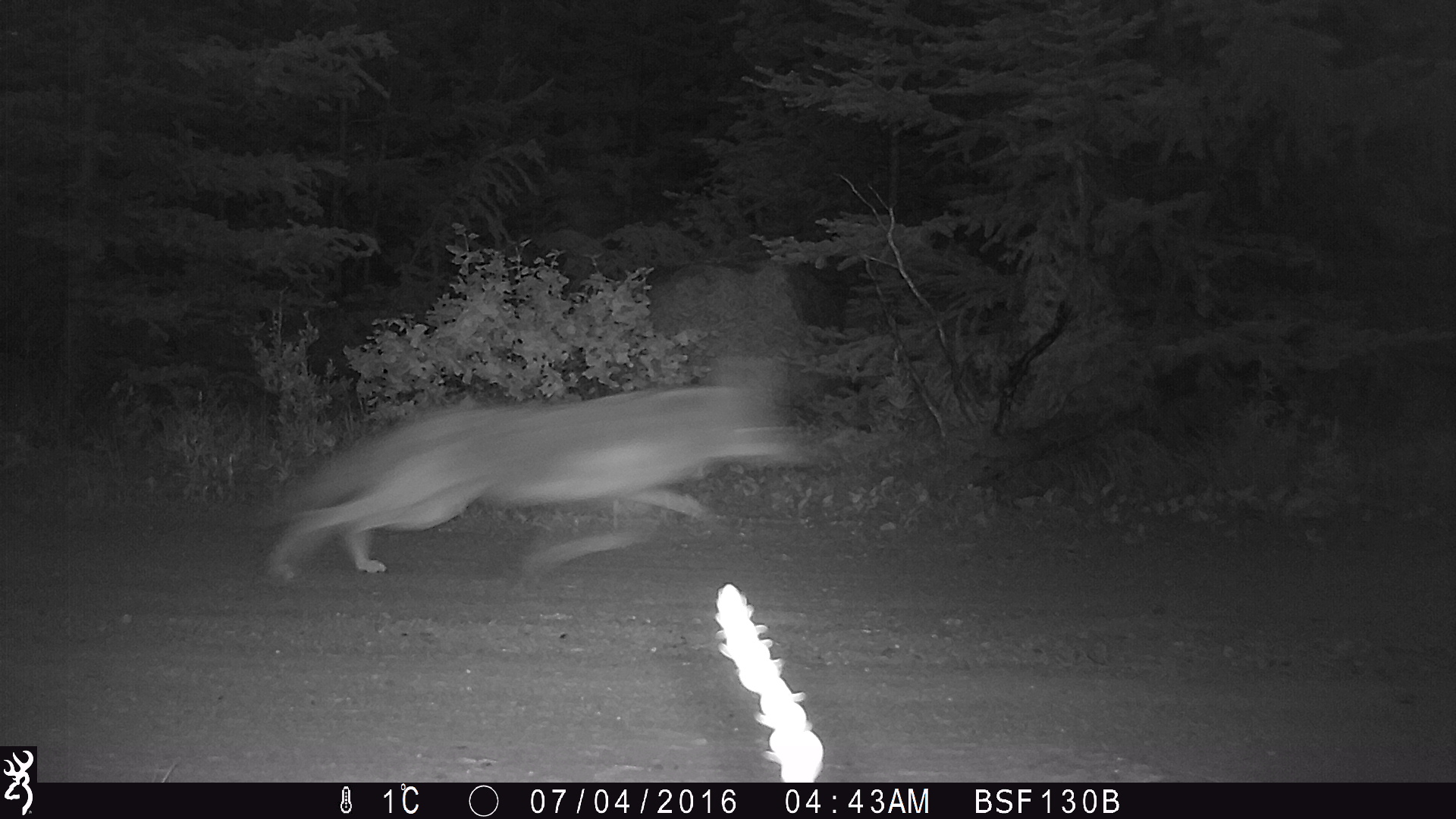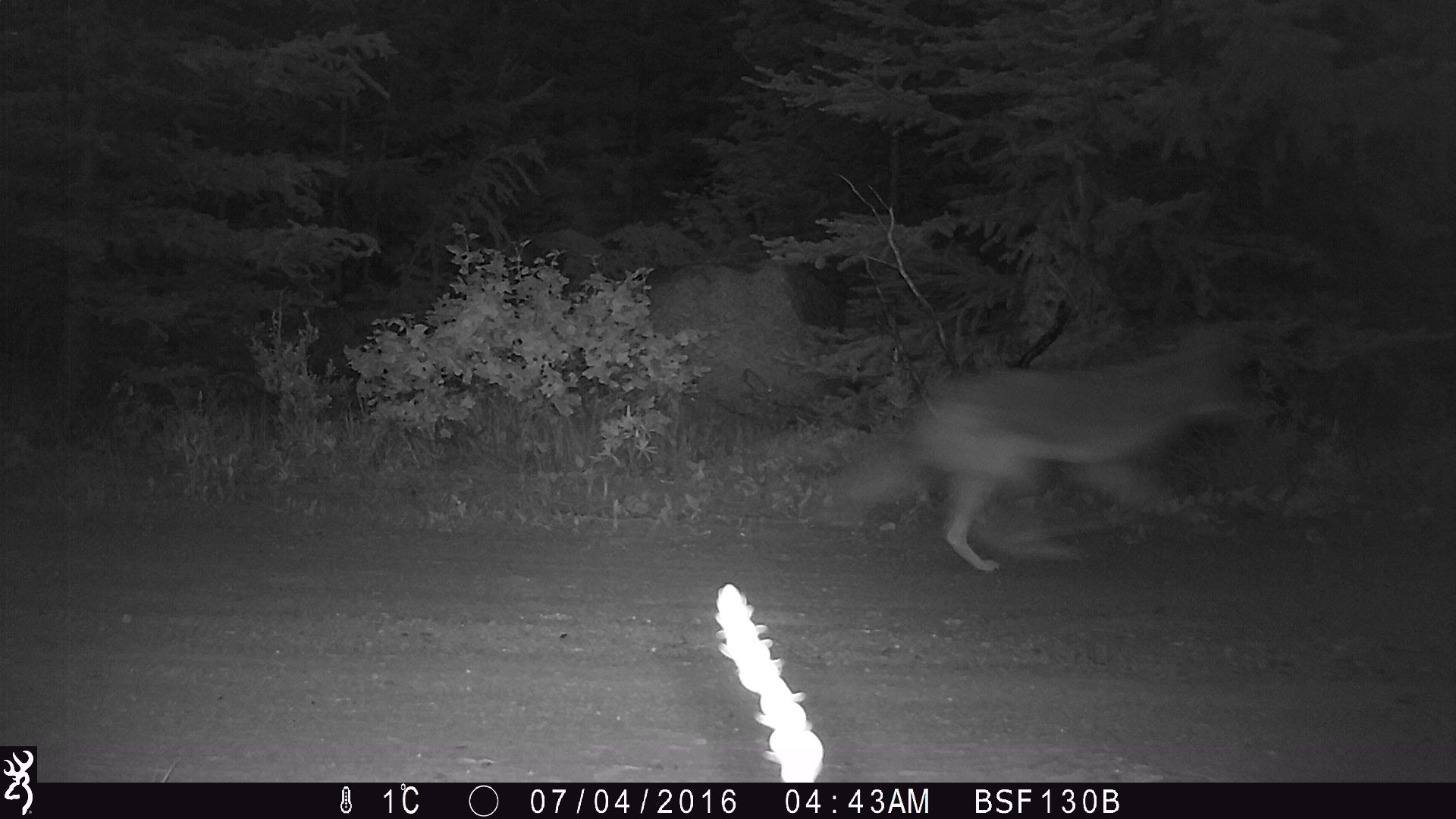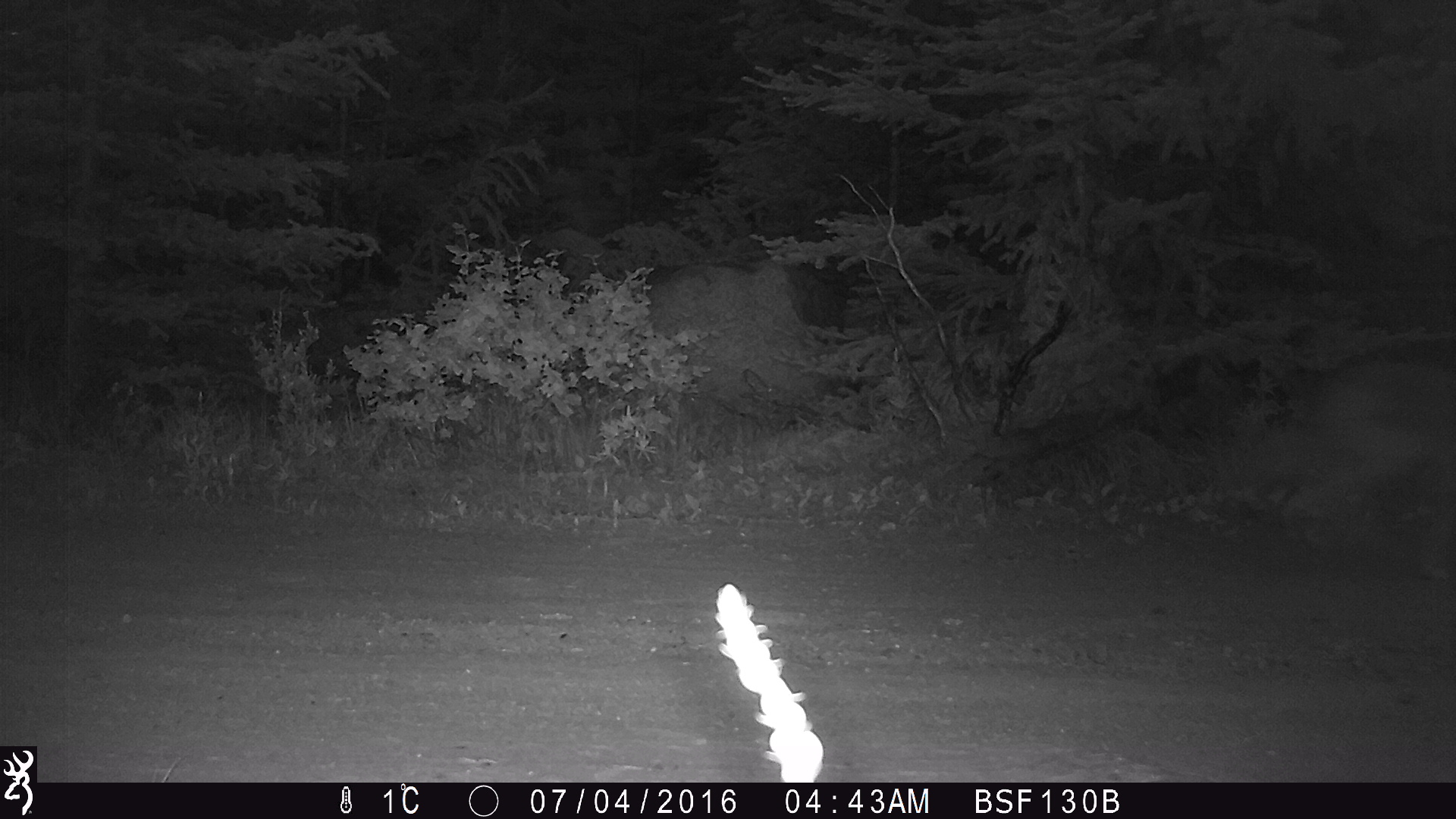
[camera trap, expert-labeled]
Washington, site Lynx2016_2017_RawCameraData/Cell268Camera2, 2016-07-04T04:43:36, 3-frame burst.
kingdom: Animalia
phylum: Chordata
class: Mammalia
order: Carnivora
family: Canidae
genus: Canis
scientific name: Canis latrans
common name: coyote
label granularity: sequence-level